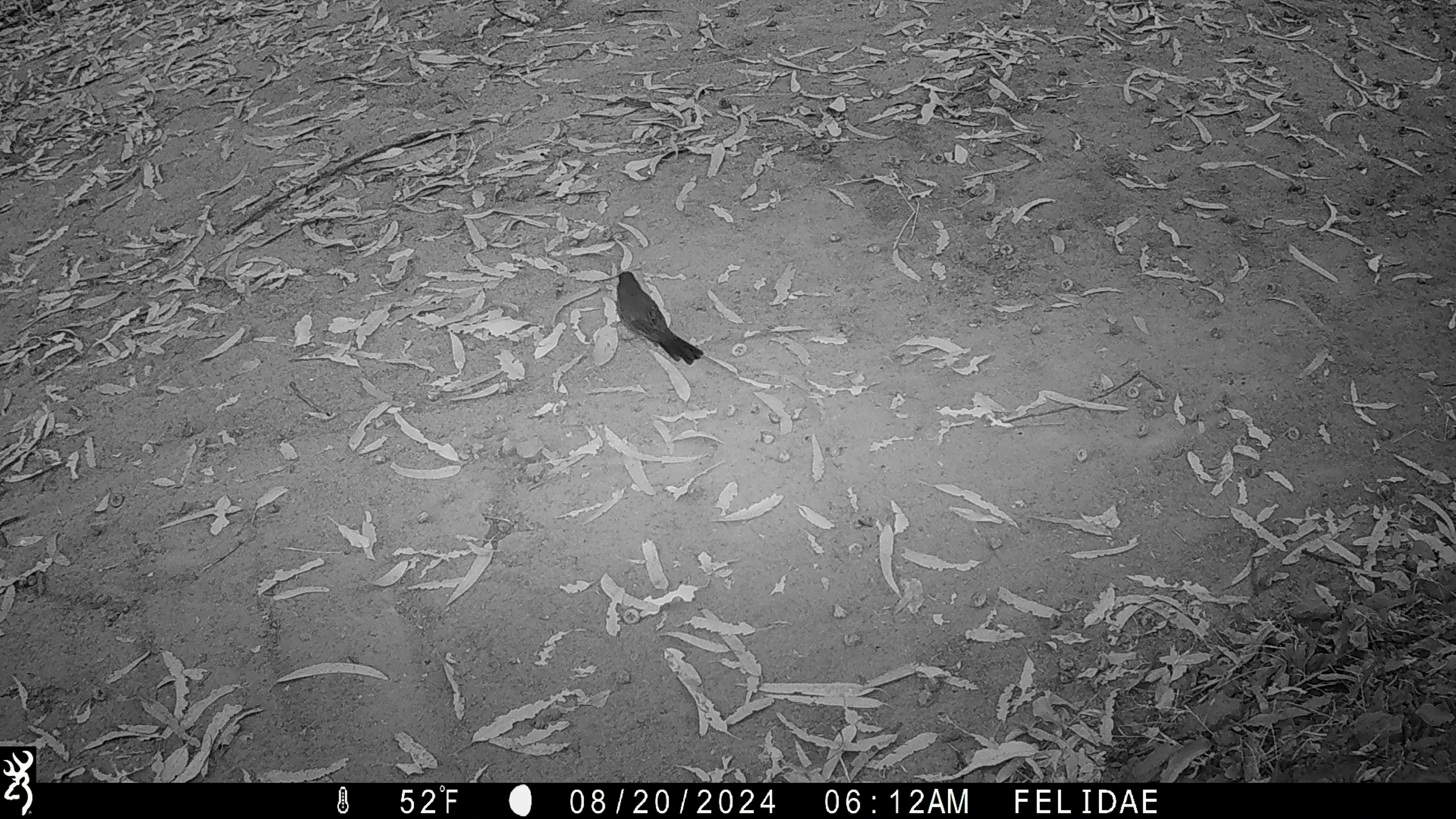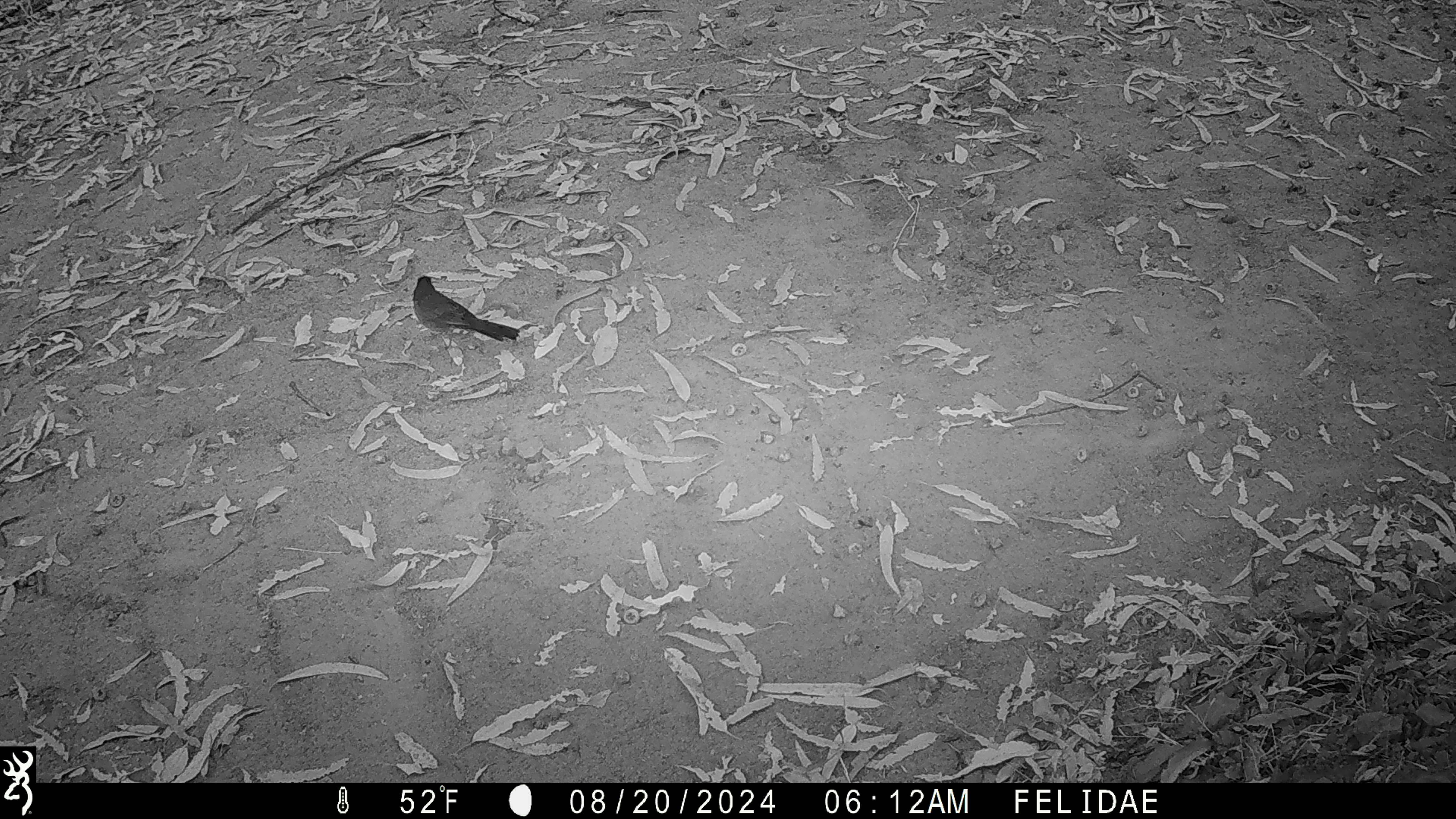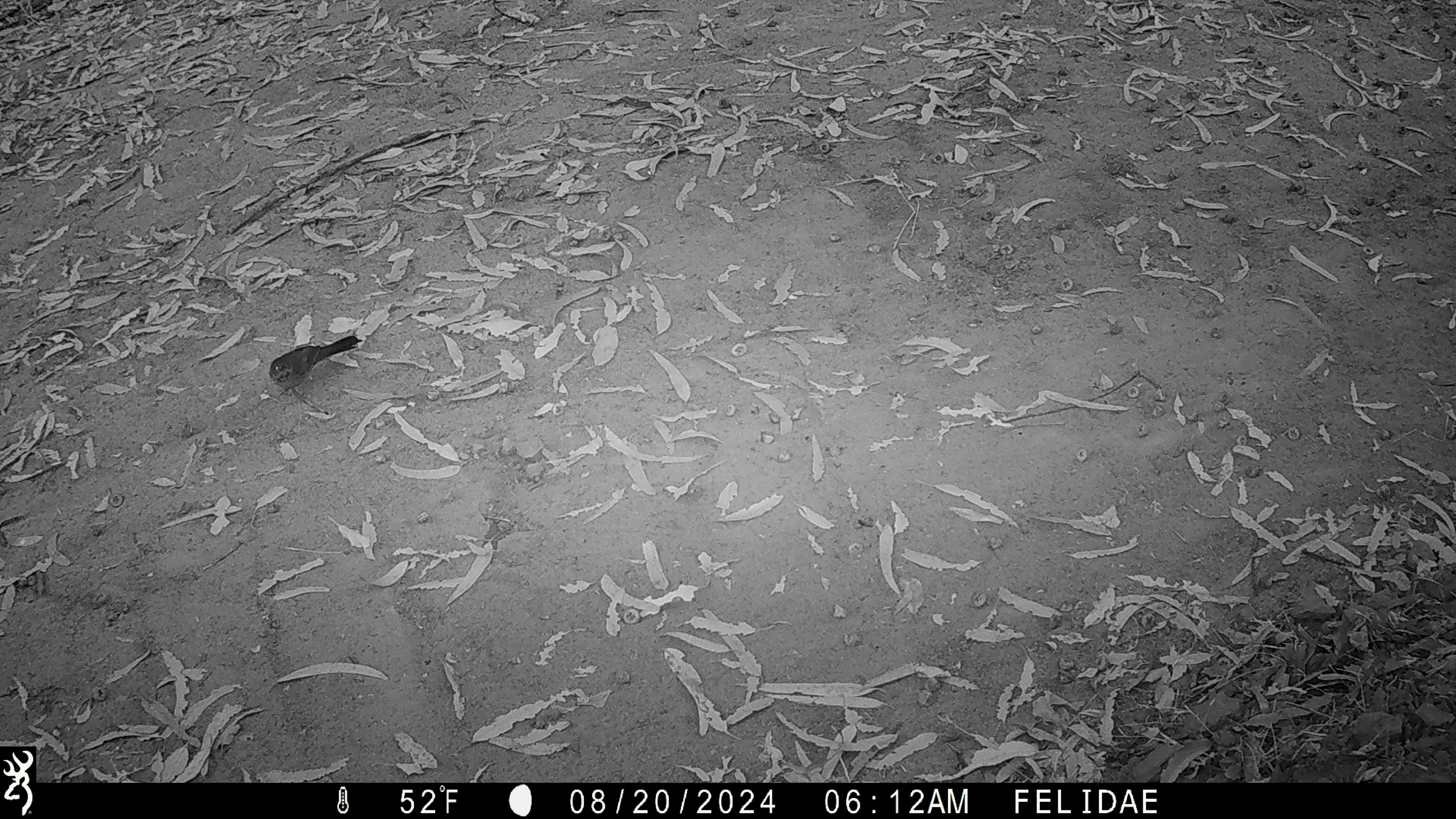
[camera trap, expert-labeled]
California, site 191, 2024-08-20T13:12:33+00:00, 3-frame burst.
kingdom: Animalia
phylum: Chordata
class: Aves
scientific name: Aves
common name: bird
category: unknown bird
Unknown bird (bird) (Aves).